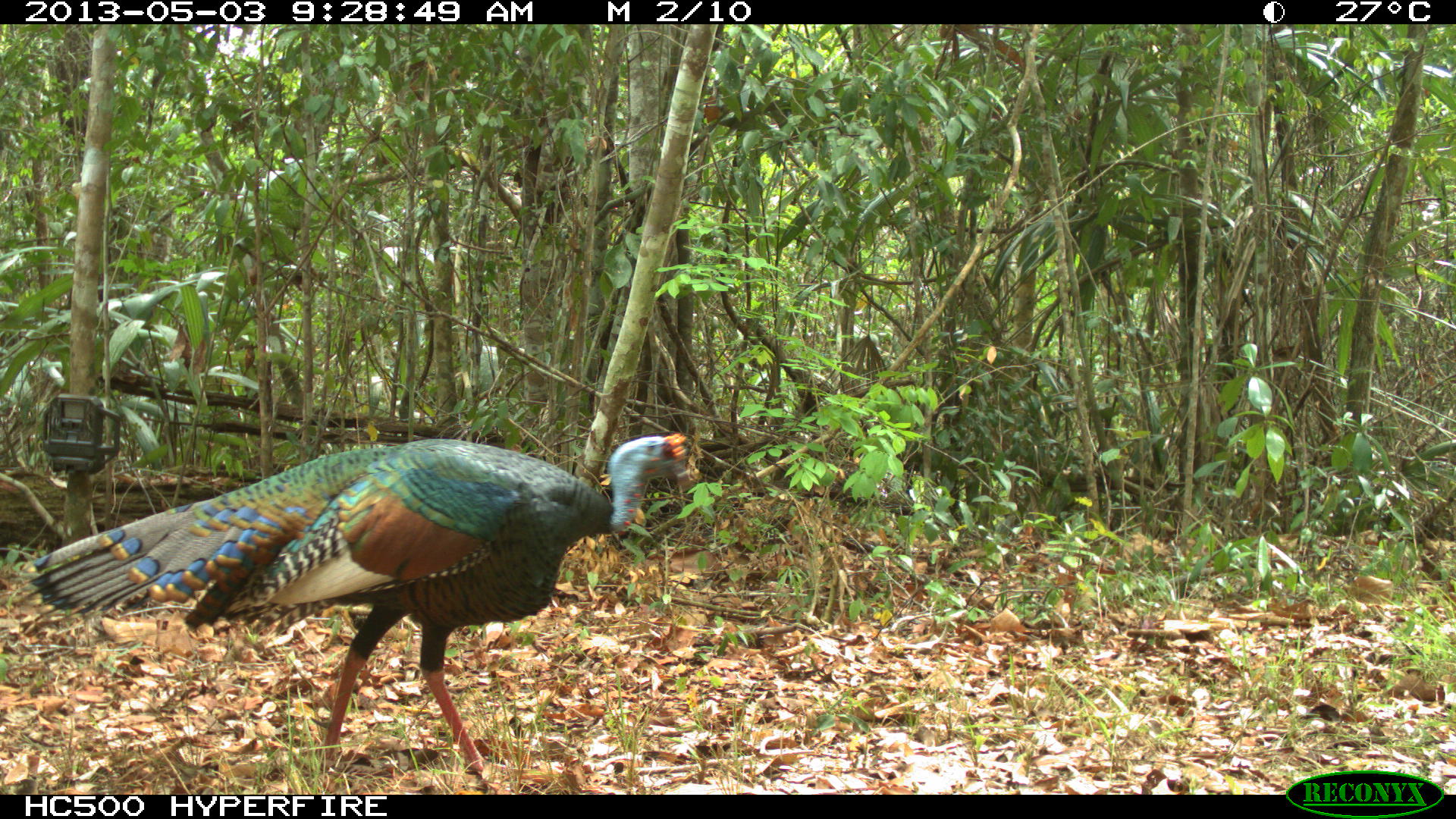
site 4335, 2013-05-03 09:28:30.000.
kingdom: Animalia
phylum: Chordata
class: Aves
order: Galliformes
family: Phasianidae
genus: Meleagris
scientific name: Meleagris ocellata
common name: ocellated turkey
Meleagris ocellata (ocellated turkey), count 1, sex male.